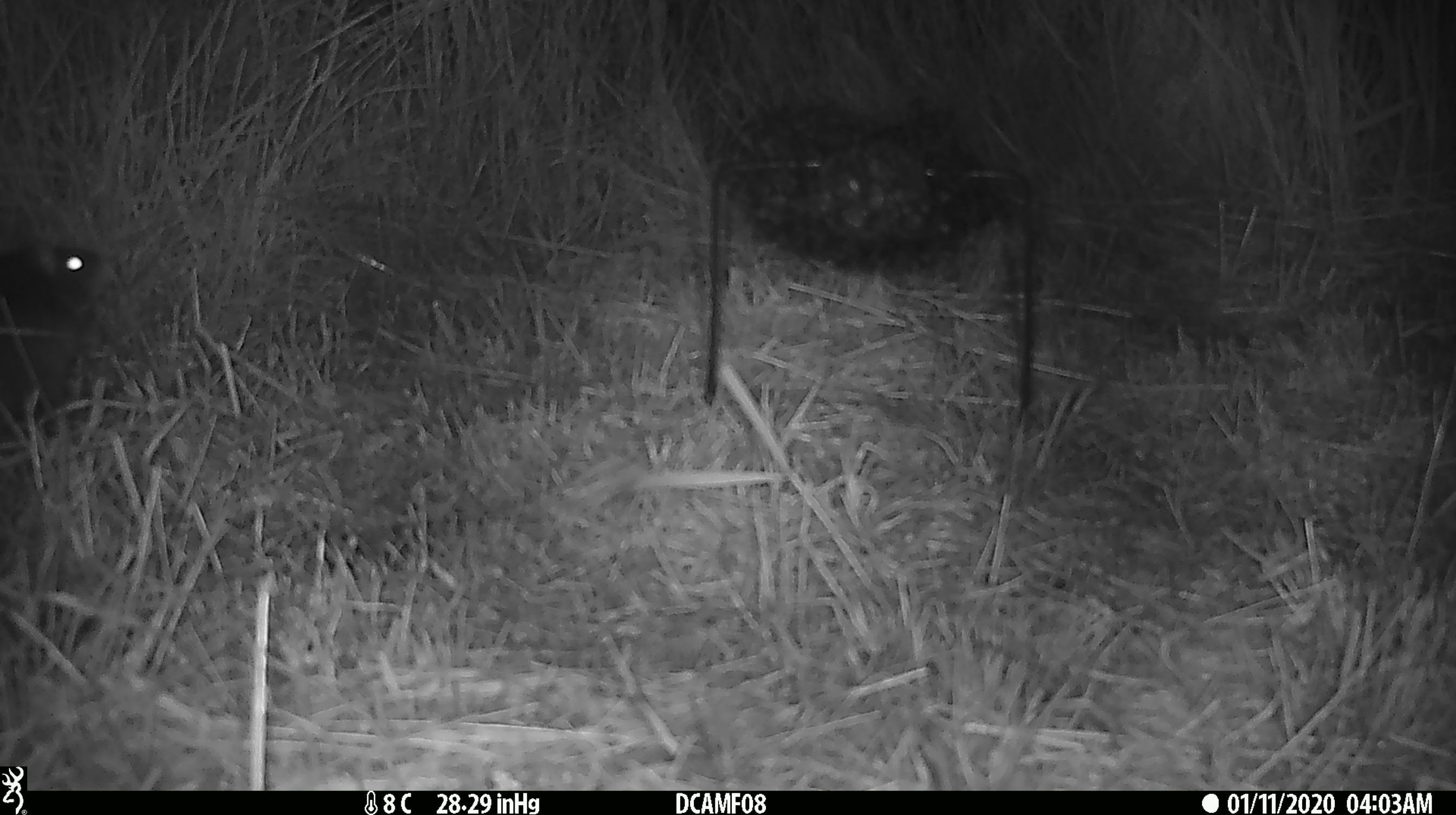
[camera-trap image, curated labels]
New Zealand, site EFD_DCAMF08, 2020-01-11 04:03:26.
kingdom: Animalia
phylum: Chordata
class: Mammalia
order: Rodentia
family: Muridae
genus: Rattus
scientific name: Rattus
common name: rat